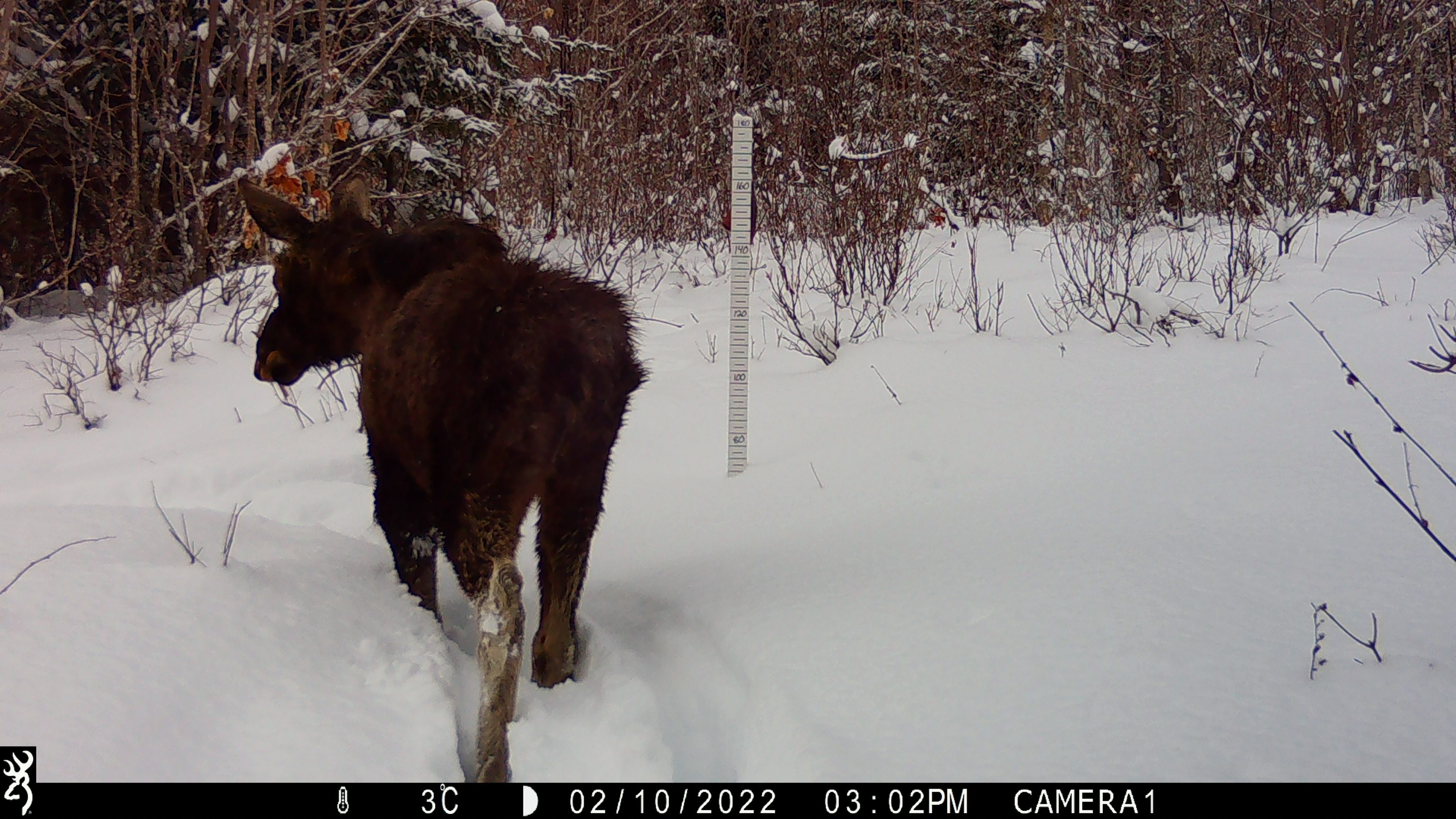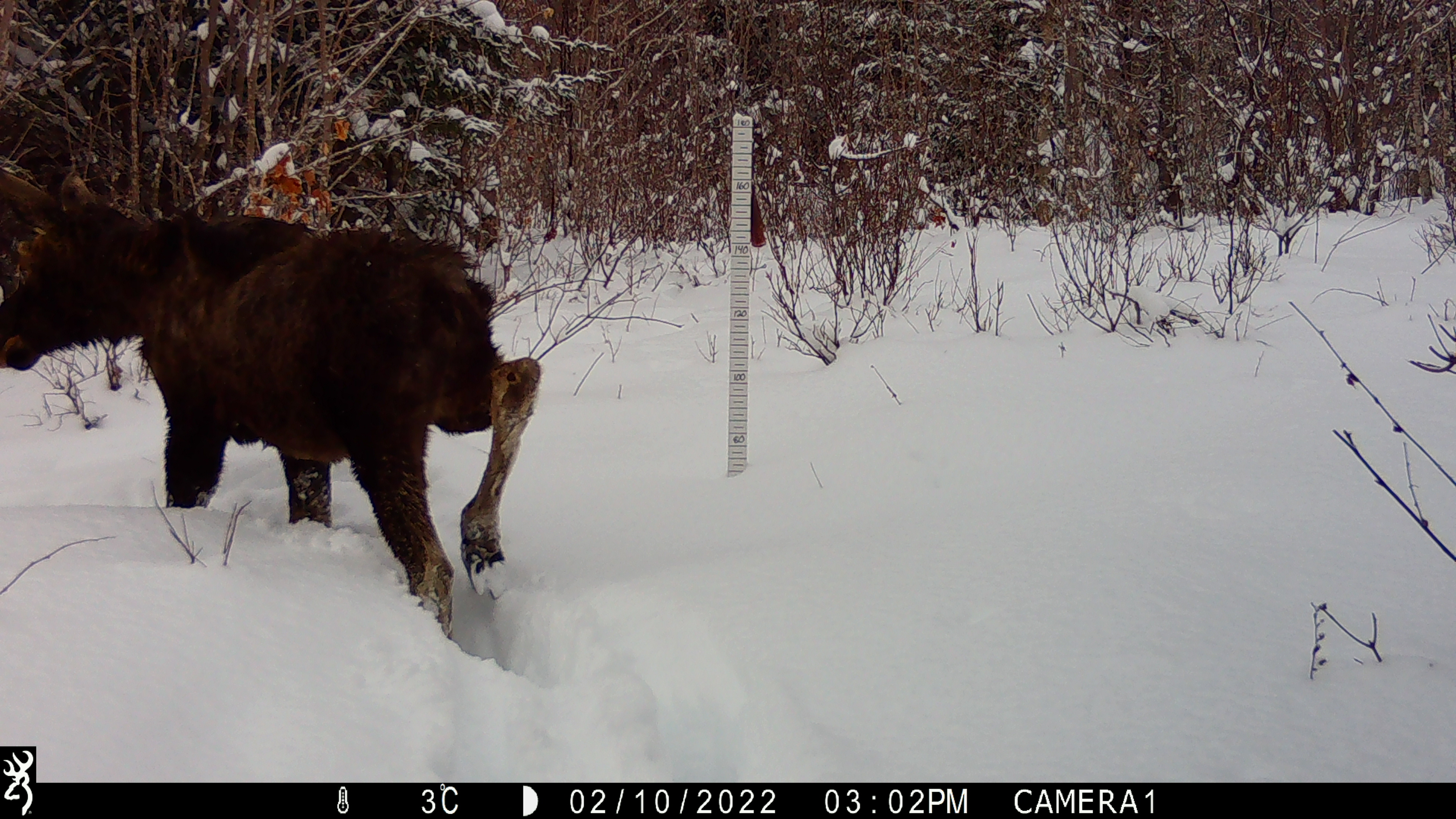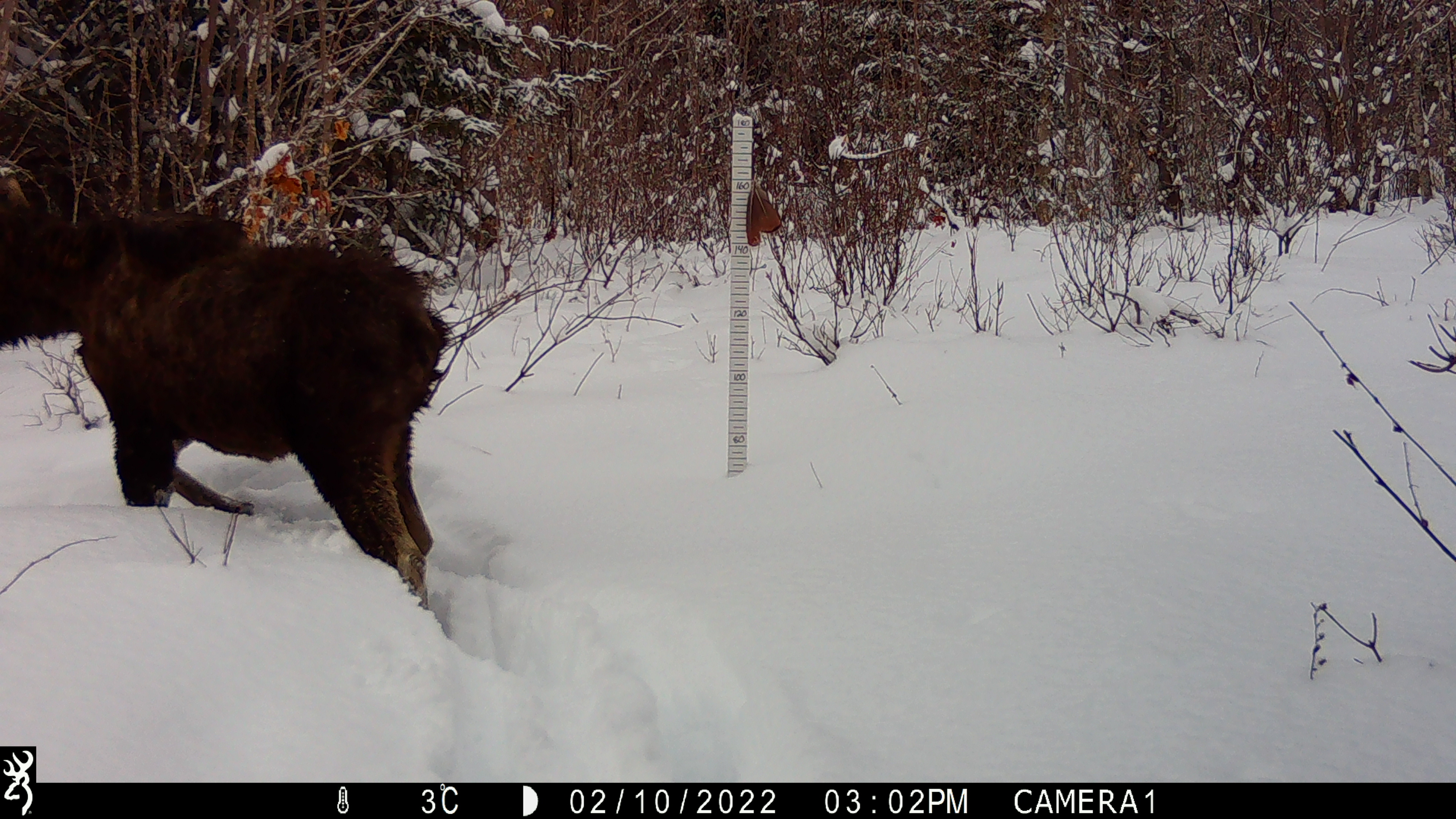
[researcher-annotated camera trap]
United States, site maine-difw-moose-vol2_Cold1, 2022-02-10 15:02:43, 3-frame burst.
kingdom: Animalia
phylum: Chordata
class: Mammalia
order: Artiodactyla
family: Cervidae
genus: Alces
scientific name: Alces alces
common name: moose